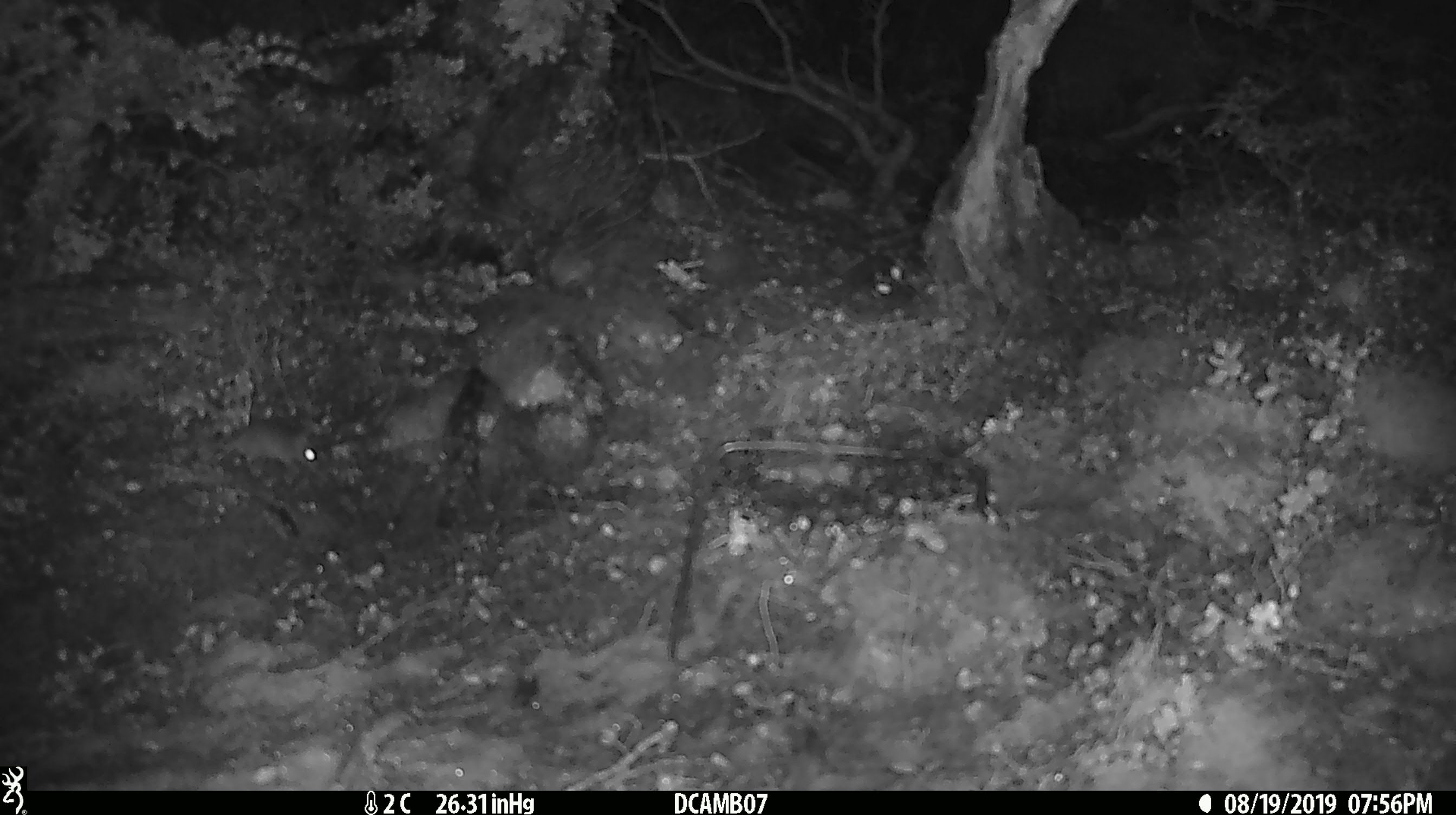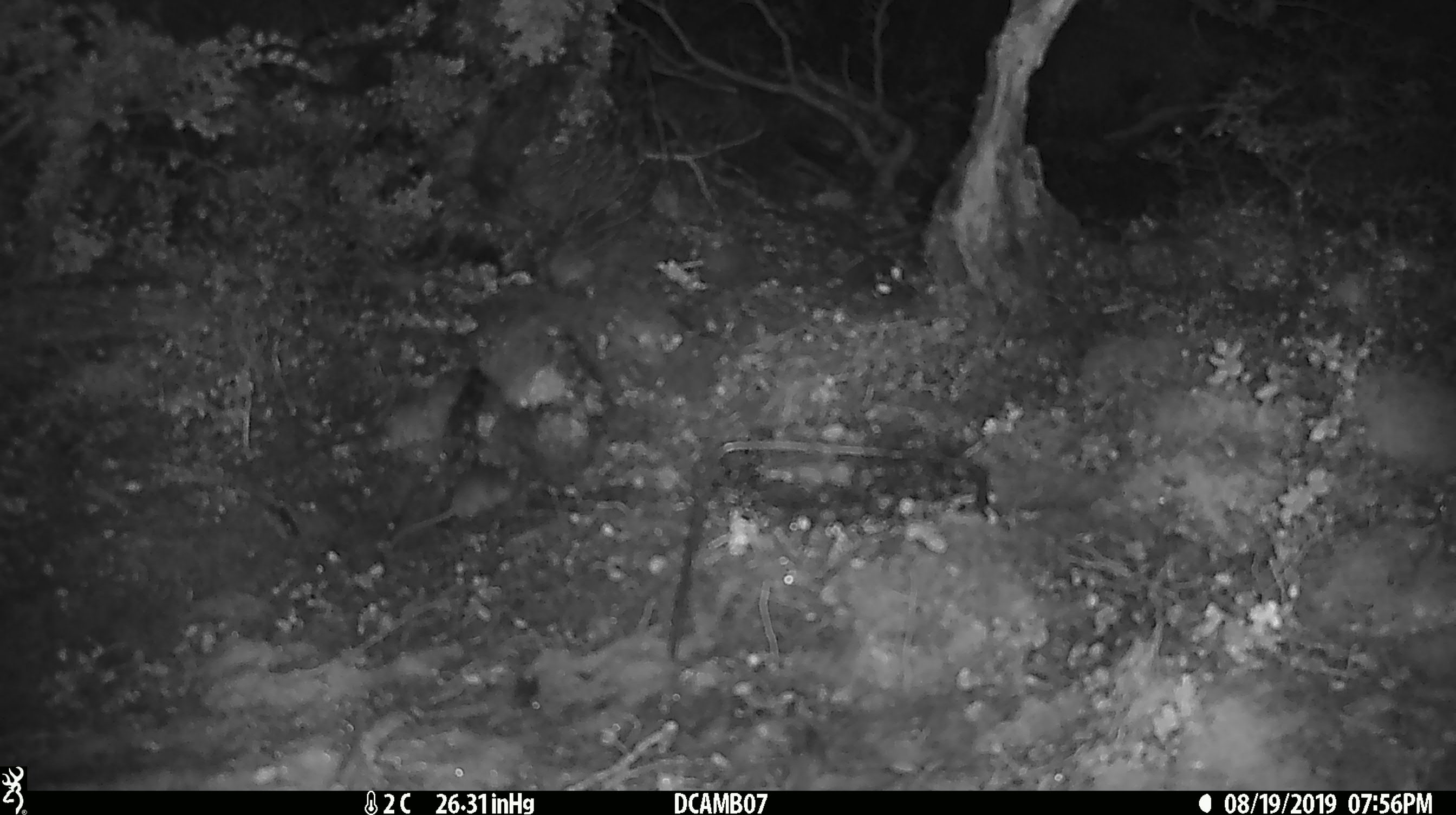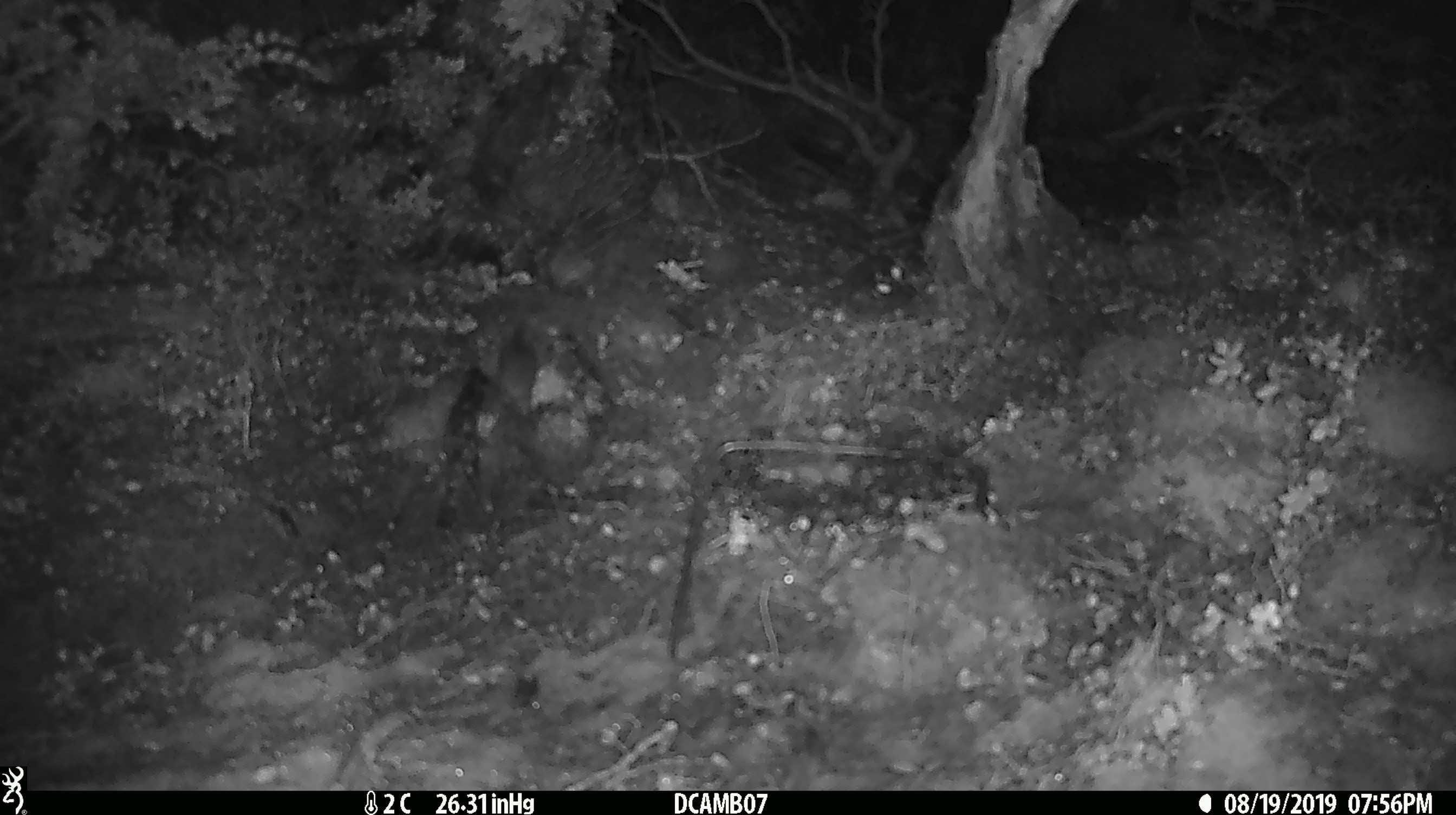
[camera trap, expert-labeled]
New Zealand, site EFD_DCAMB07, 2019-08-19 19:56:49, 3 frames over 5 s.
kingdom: Animalia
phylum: Chordata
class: Mammalia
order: Rodentia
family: Muridae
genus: Mus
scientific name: Mus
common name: mouse